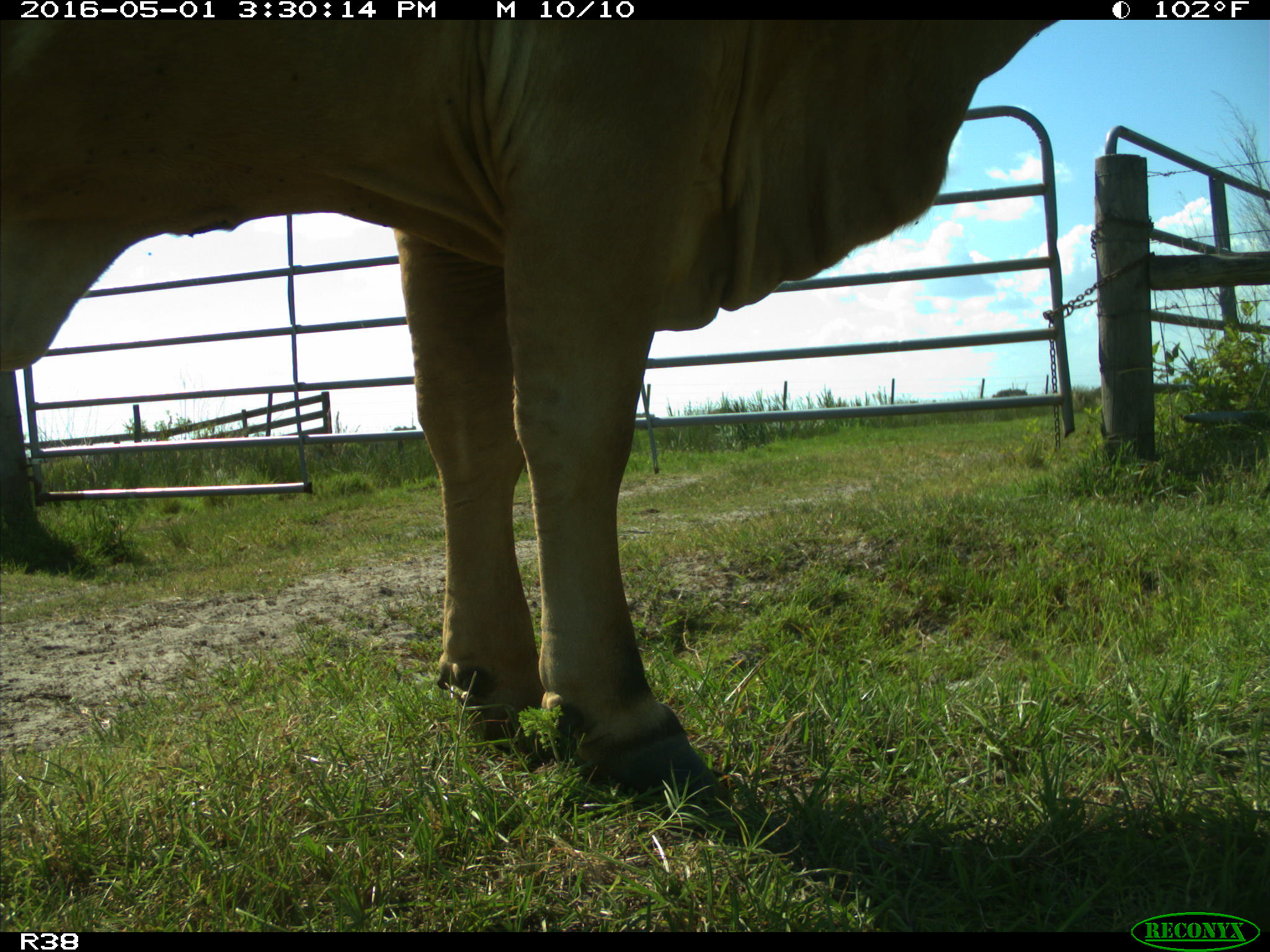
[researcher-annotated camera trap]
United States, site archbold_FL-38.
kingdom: Animalia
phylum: Chordata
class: Mammalia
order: Artiodactyla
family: Bovidae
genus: Bos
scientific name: Bos taurus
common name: domestic cow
Bos taurus (domestic cow).